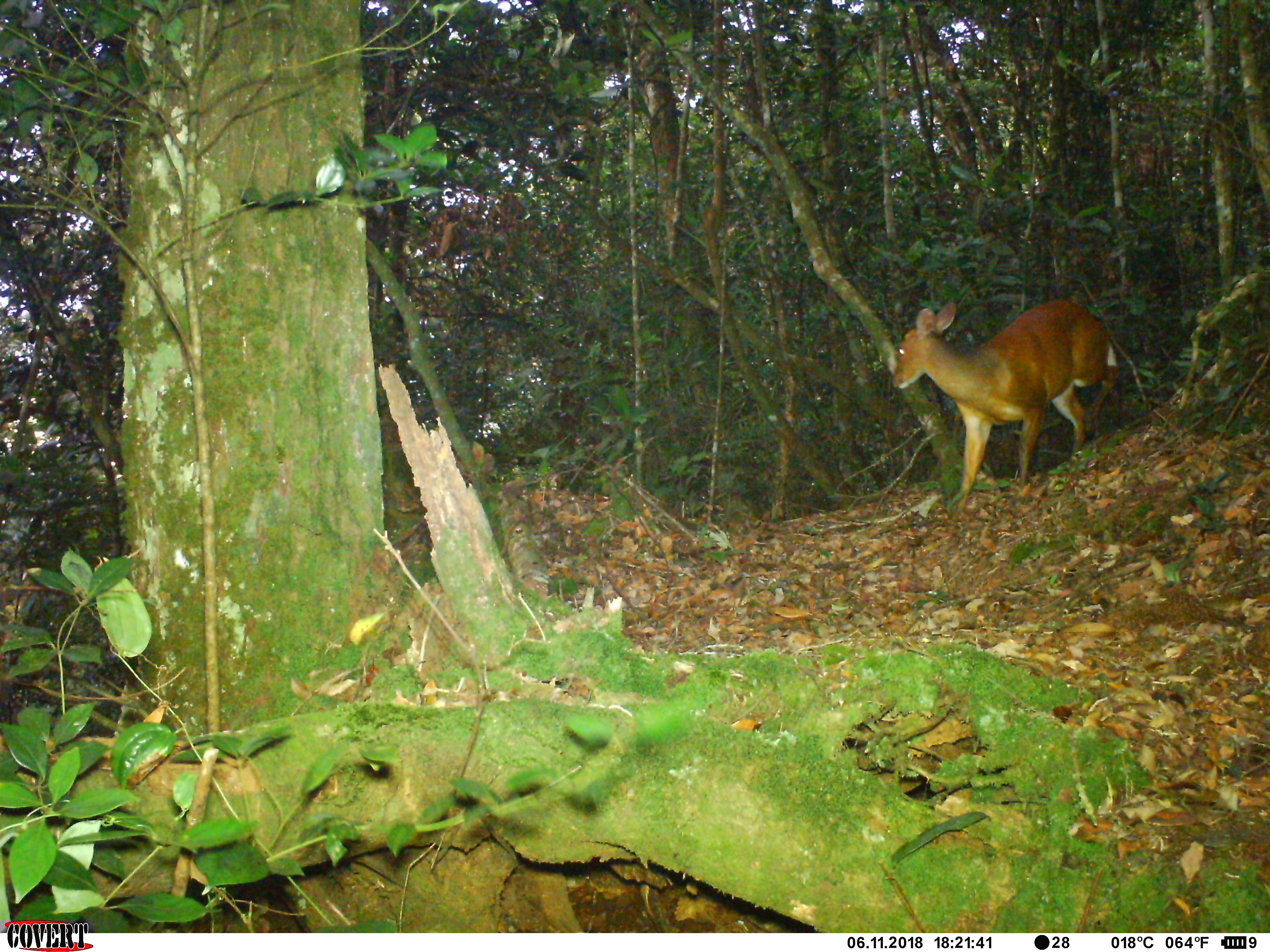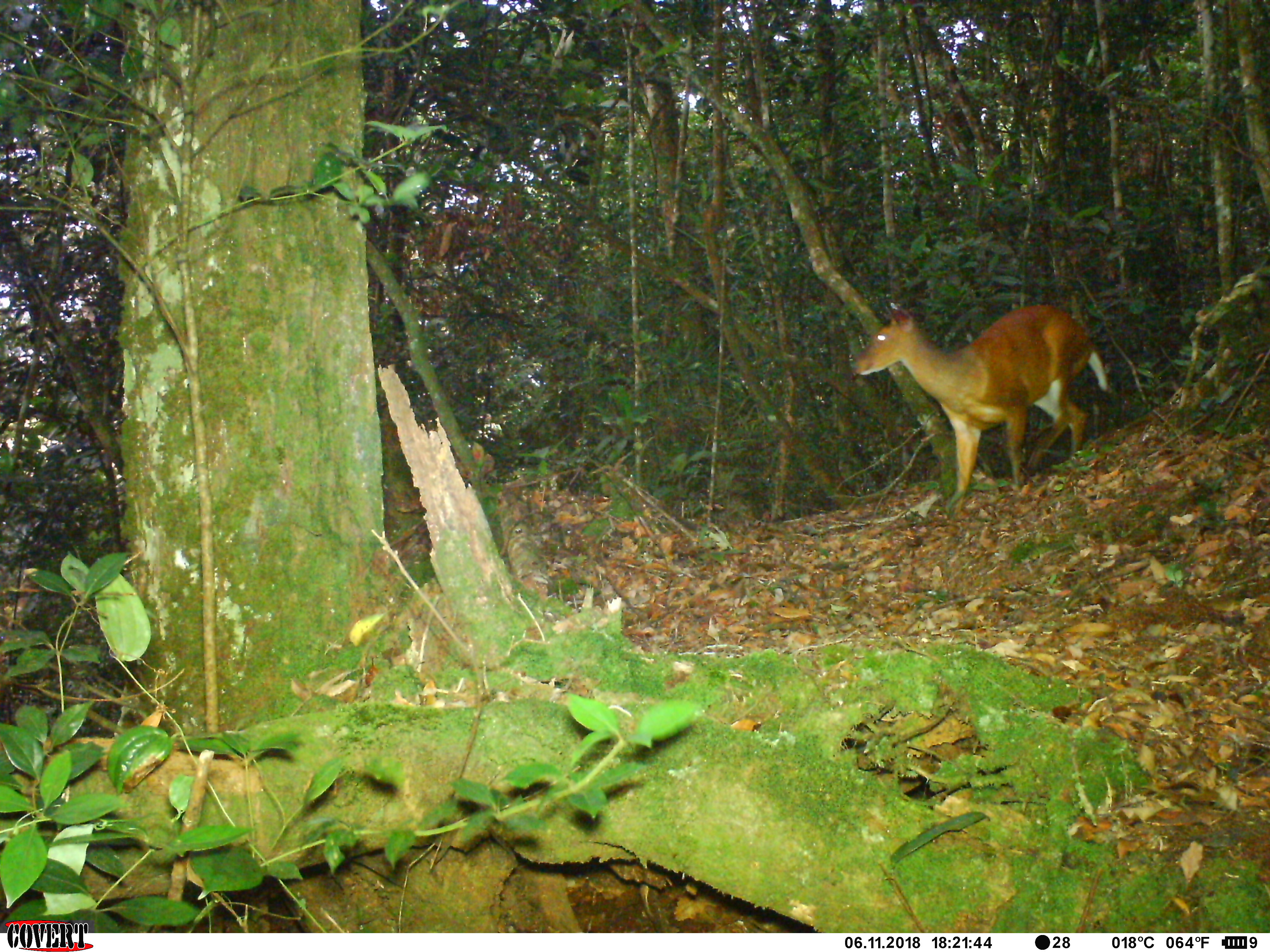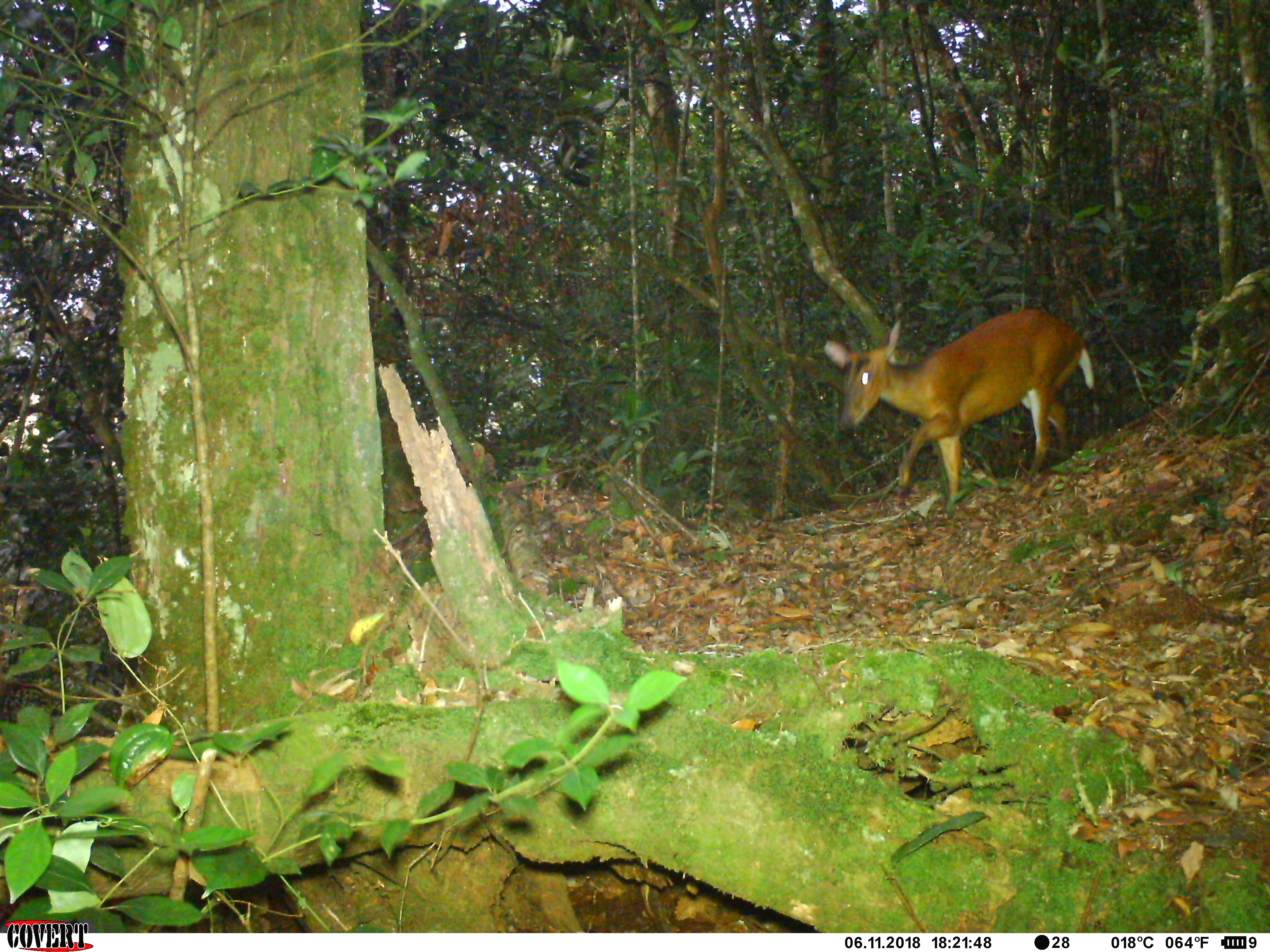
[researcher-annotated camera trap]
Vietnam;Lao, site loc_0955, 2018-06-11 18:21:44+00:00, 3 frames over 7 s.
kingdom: Animalia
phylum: Chordata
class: Mammalia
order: Artiodactyla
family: Cervidae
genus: Muntiacus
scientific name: Muntiacus muntjak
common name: red muntjac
Red muntjac (Muntiacus muntjak). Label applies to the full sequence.